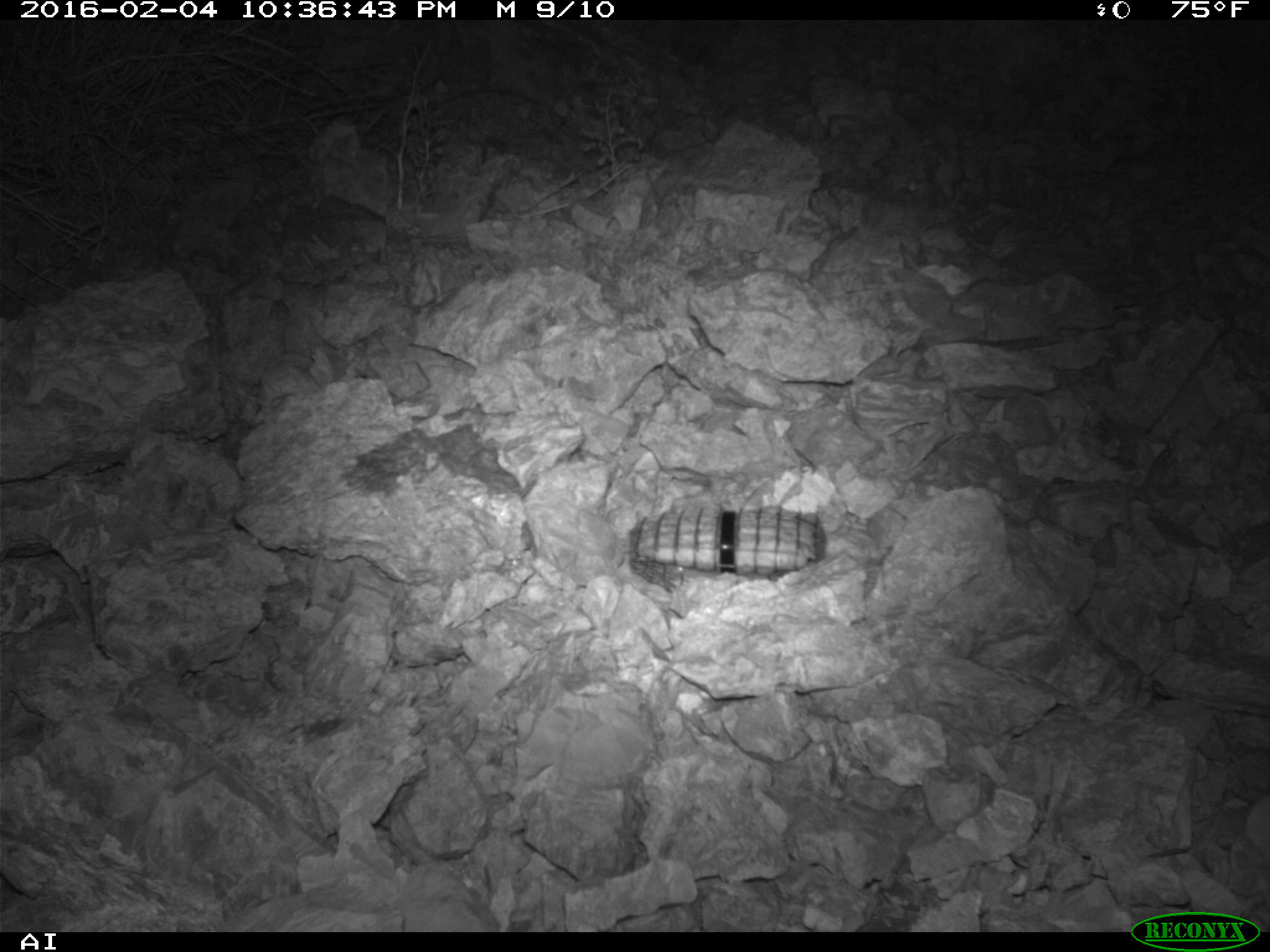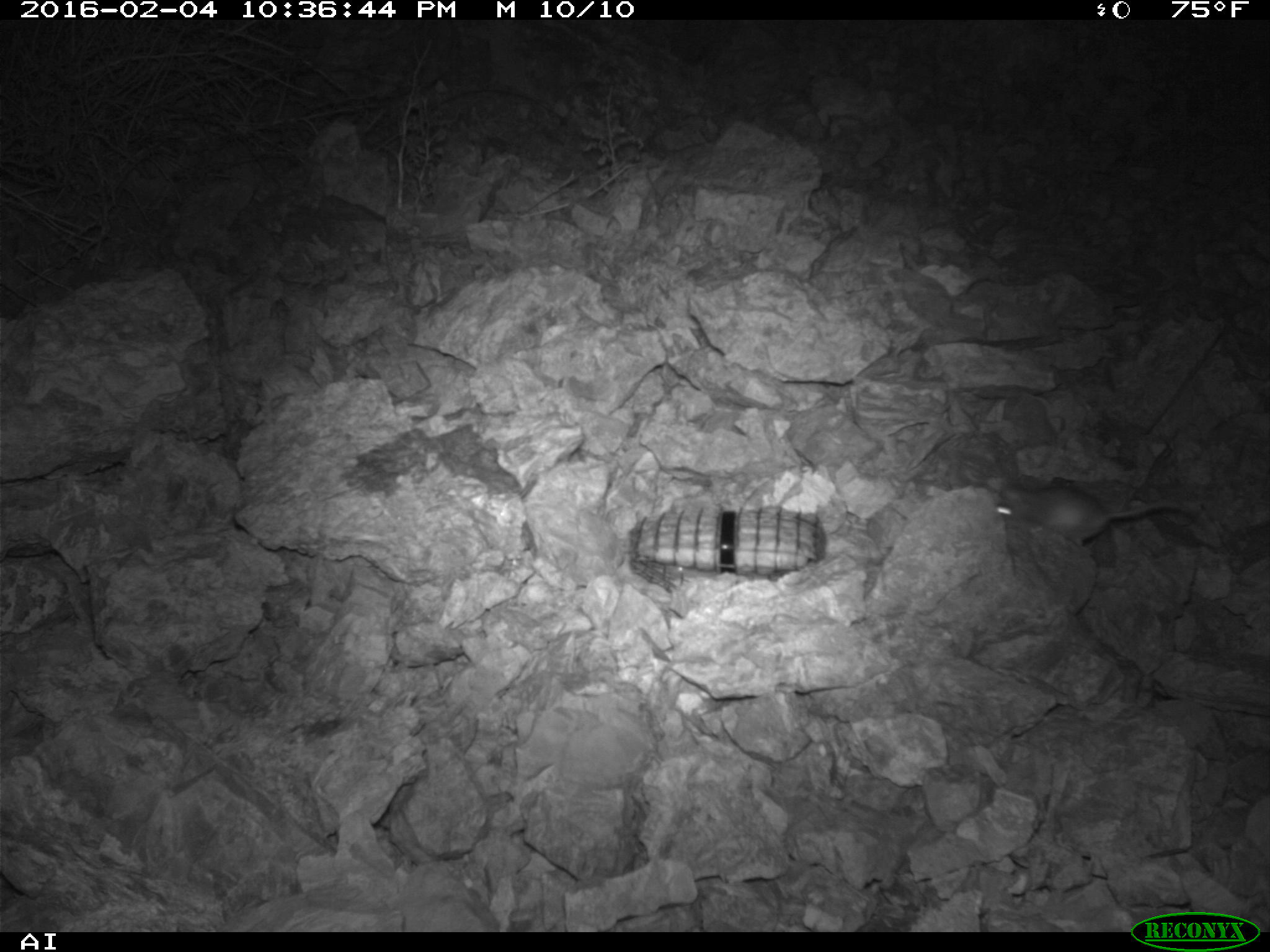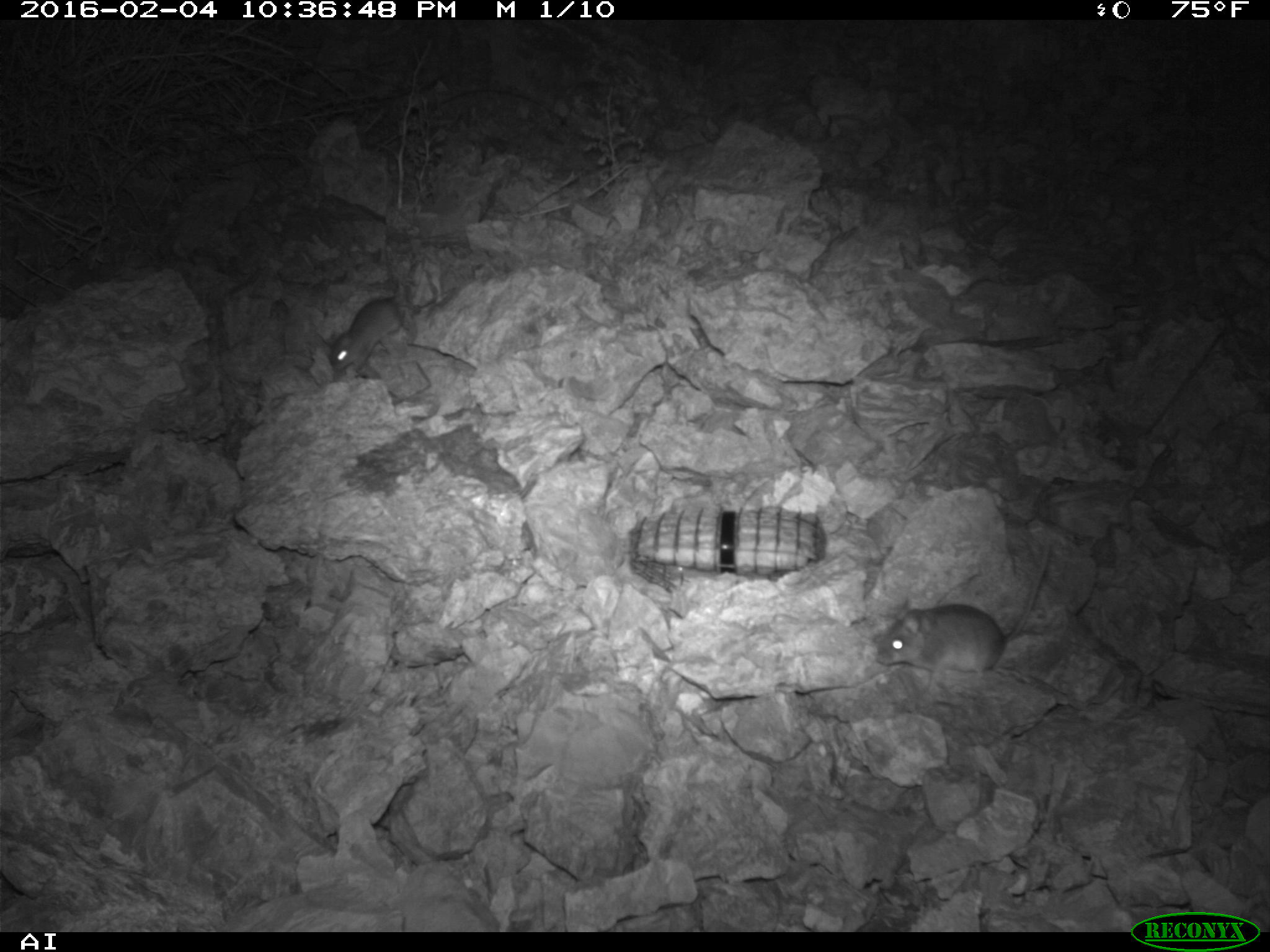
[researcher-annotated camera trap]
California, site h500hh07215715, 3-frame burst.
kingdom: Animalia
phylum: Chordata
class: Mammalia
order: Rodentia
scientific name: Rodentia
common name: rodent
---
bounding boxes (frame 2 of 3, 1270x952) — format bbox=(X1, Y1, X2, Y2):
rodent: bbox=(995, 483, 1192, 547)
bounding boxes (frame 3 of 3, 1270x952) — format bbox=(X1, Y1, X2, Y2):
rodent: bbox=(876, 547, 1053, 677); bbox=(327, 295, 404, 371)